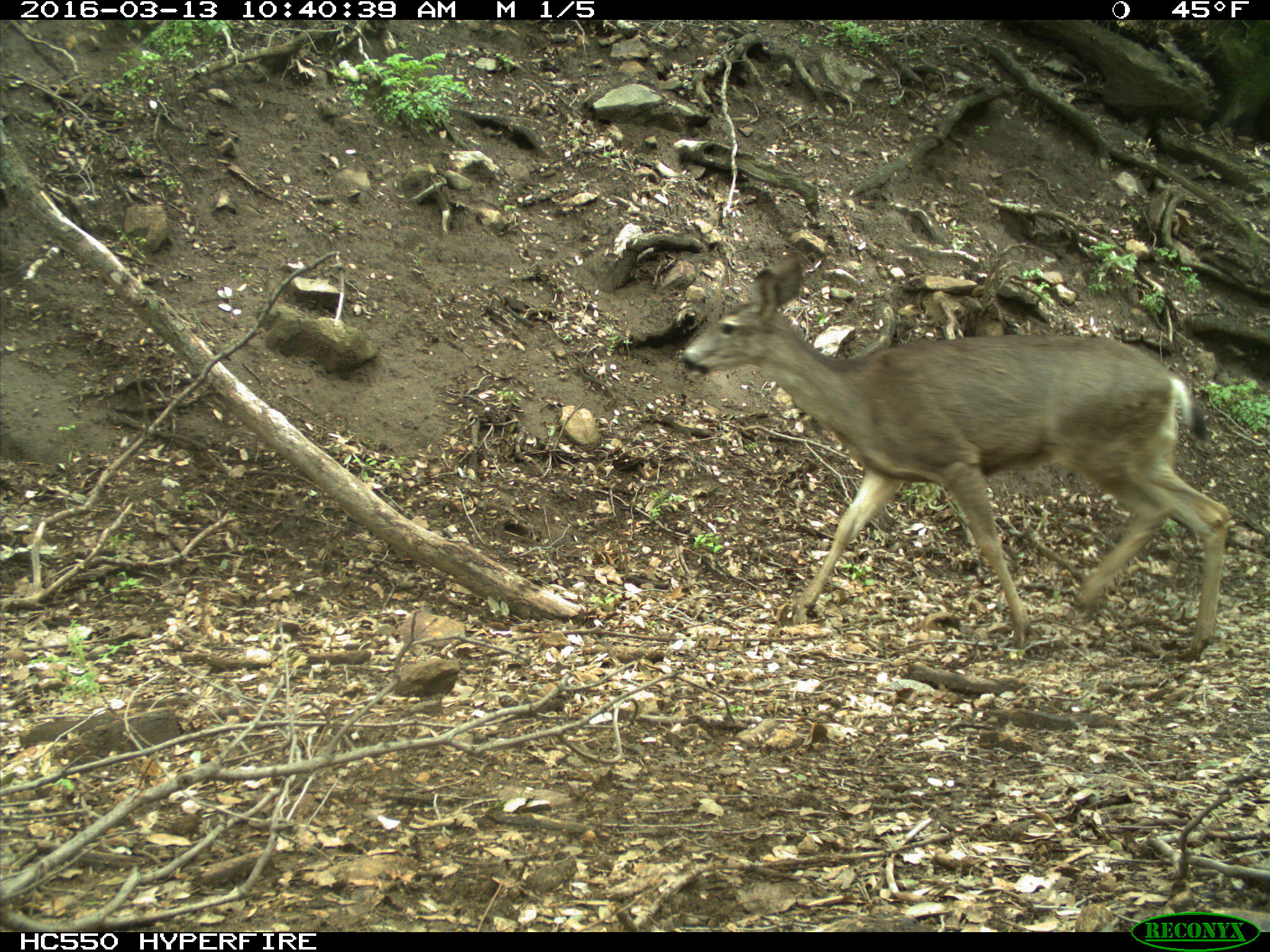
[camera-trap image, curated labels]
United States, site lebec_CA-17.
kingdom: Animalia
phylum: Chordata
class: Mammalia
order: Artiodactyla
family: Cervidae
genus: Odocoileus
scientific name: Odocoileus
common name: deer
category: unidentified deer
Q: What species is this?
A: Unidentified deer (deer) (Odocoileus).